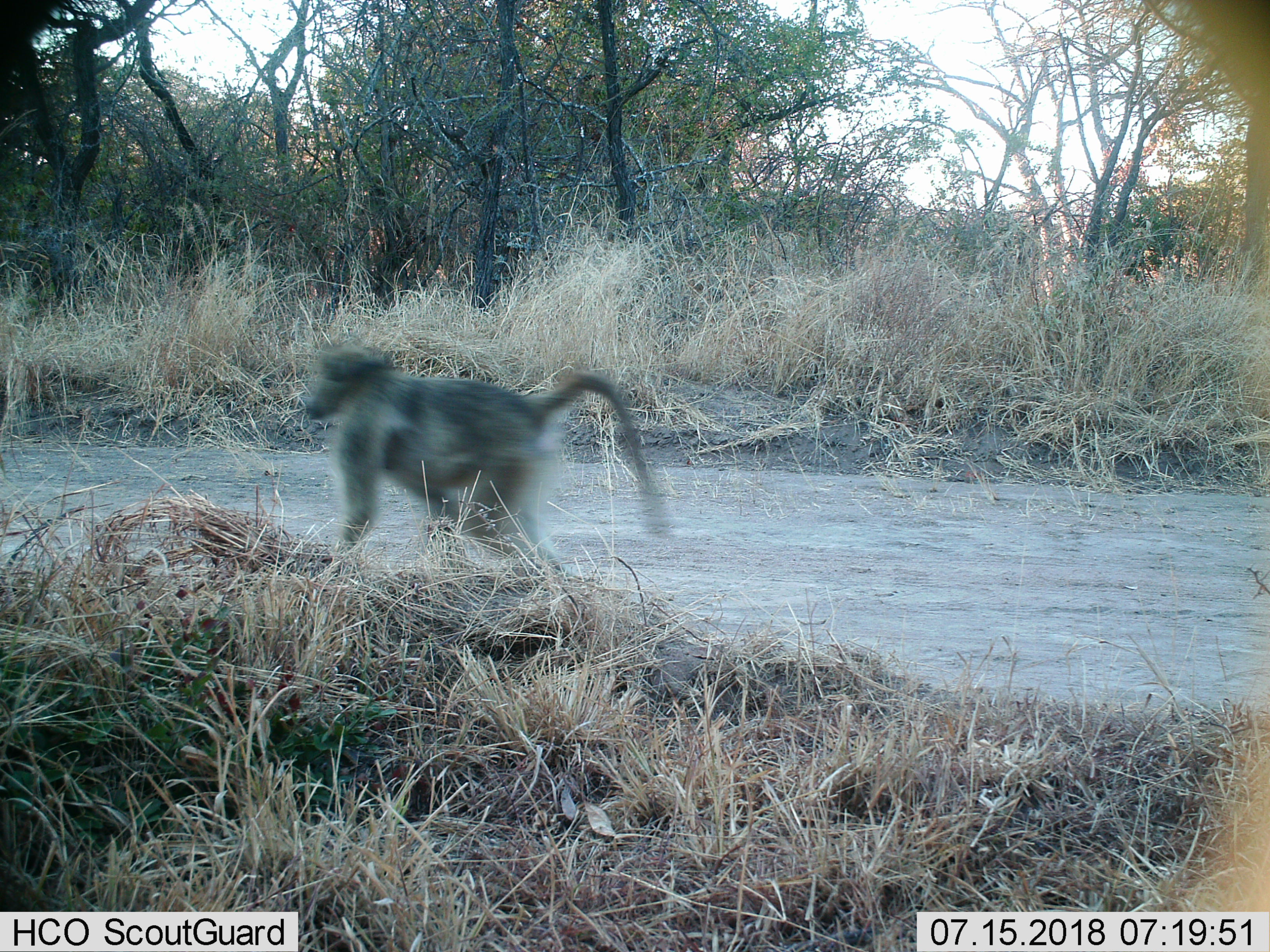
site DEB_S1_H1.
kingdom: Animalia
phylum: Chordata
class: Mammalia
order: Primates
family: Cercopithecidae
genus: Papio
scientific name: Papio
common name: baboon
Baboon (Papio), count 1. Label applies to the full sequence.